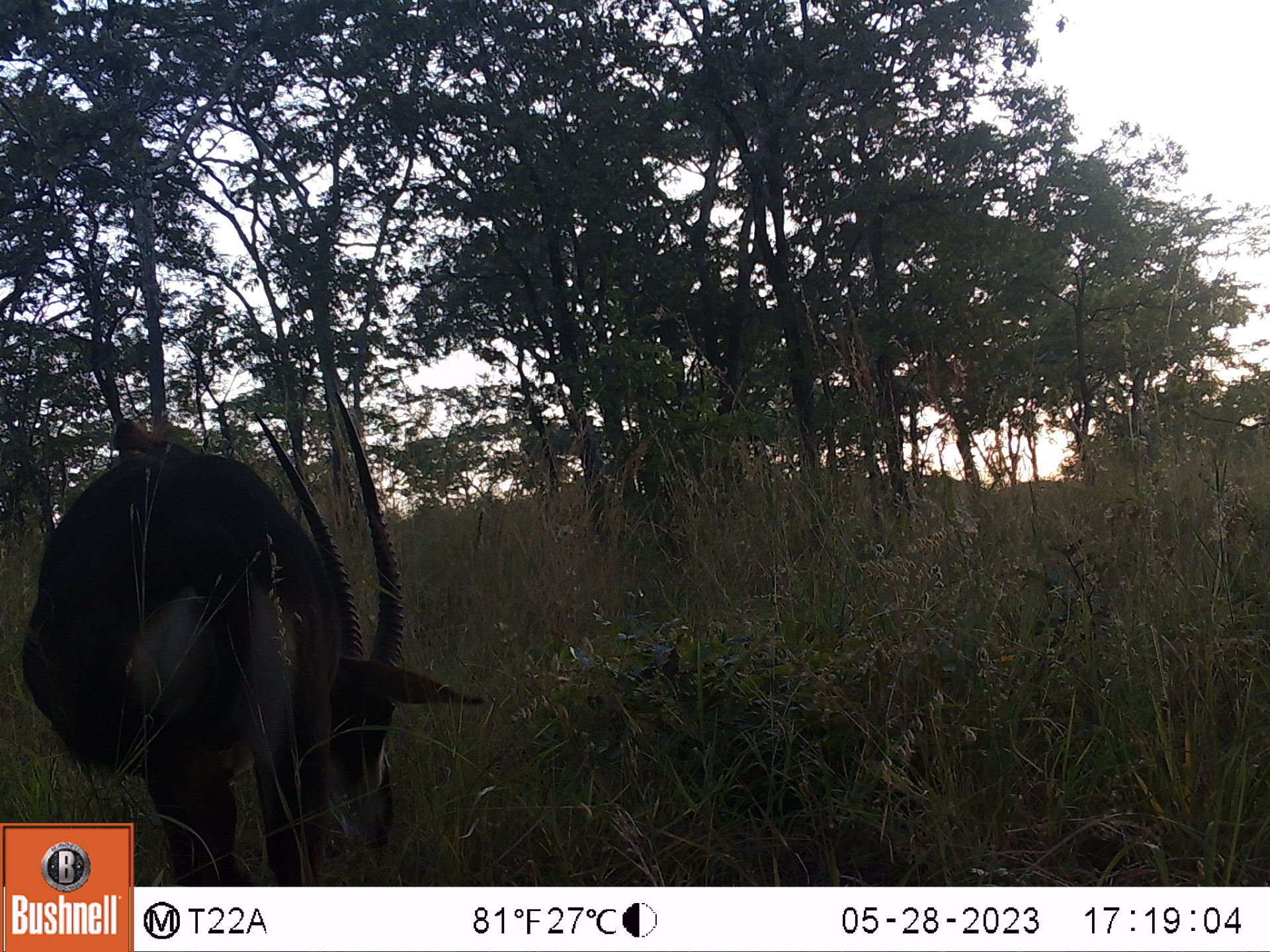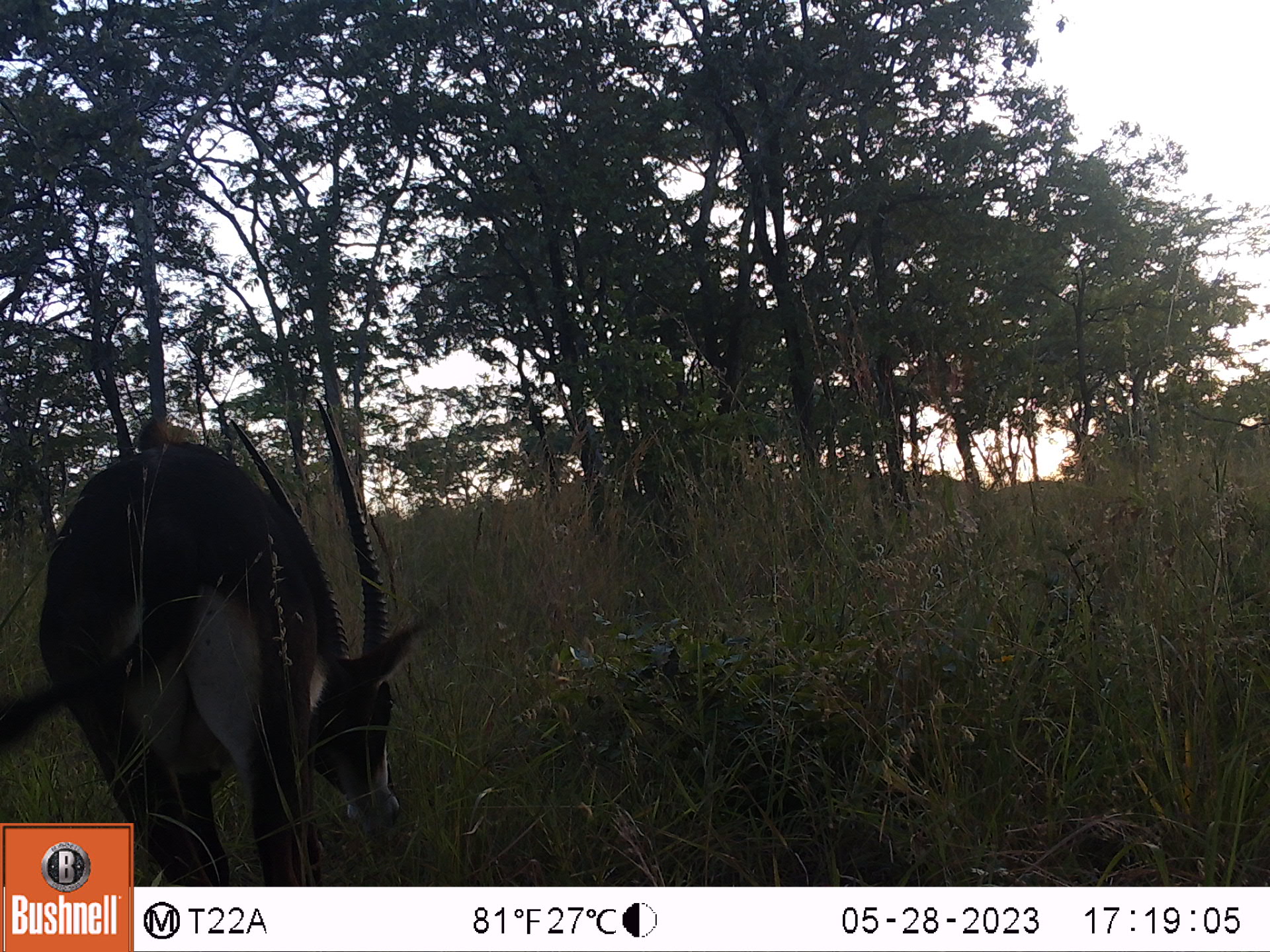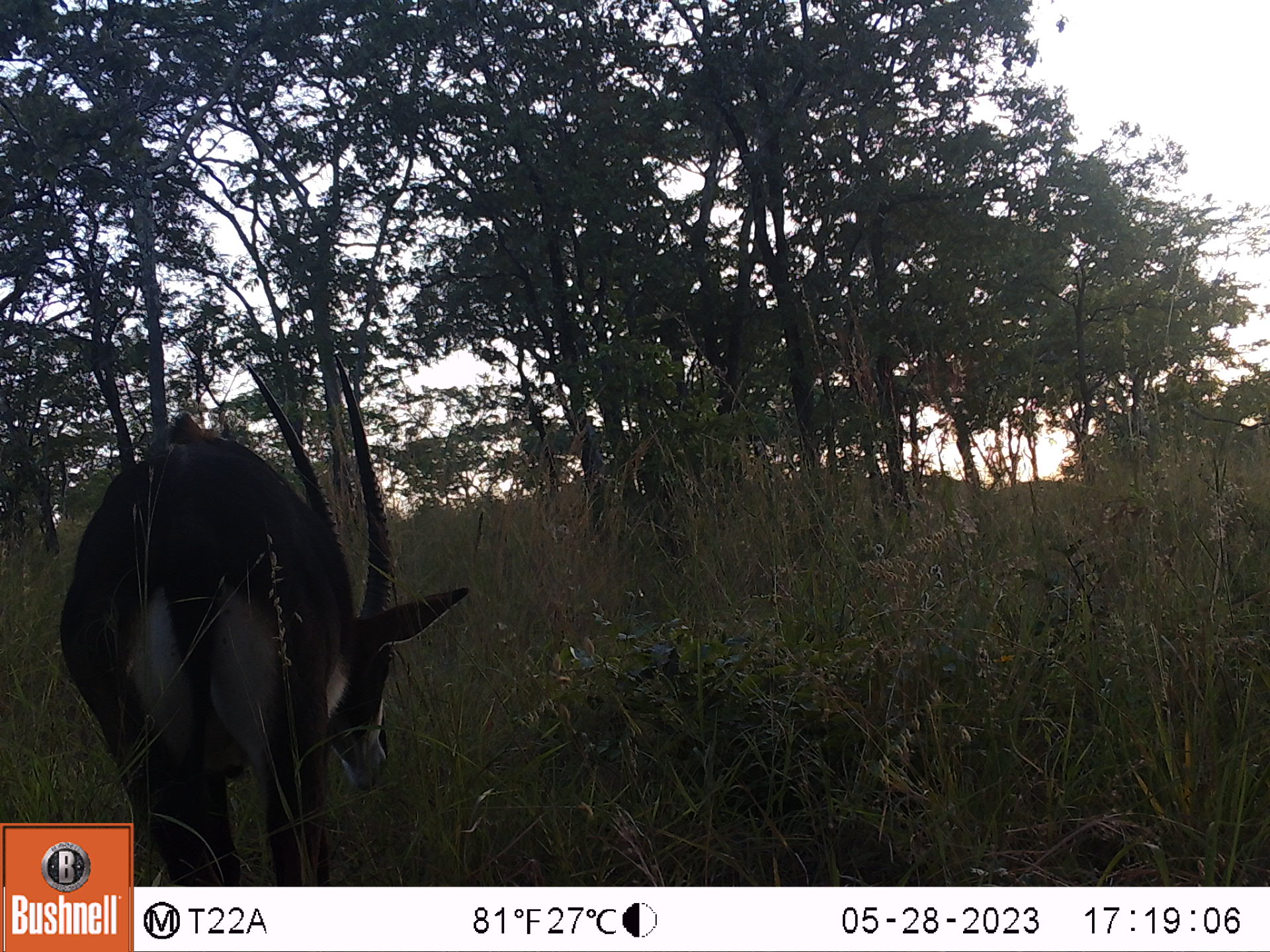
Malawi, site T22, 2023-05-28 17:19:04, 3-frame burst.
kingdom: Animalia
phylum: Chordata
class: Mammalia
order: Artiodactyla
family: Bovidae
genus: Hippotragus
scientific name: Hippotragus niger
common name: sable antelope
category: sable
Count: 1.